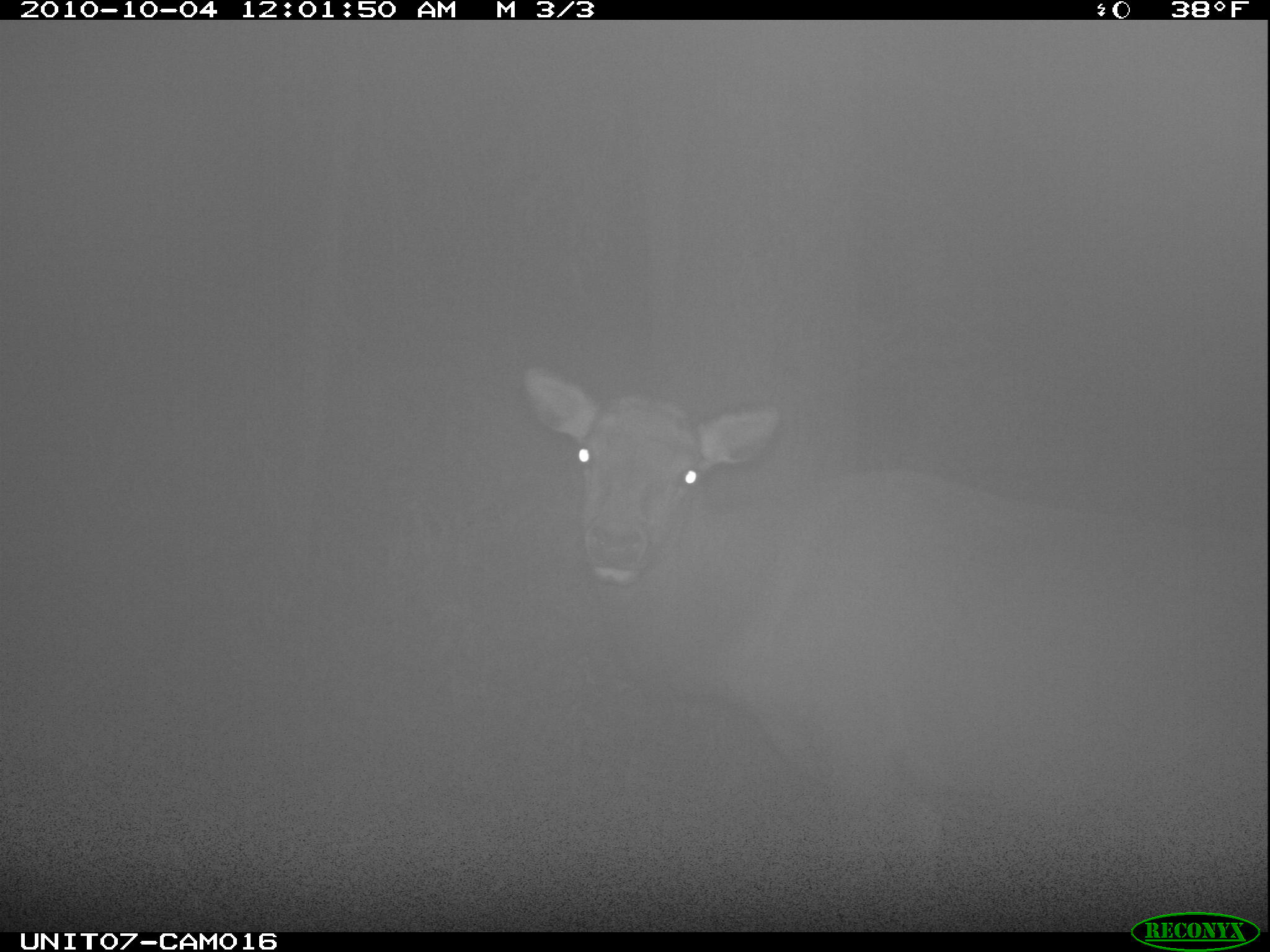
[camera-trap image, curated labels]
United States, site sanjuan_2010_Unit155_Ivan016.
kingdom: Animalia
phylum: Chordata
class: Mammalia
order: Artiodactyla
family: Cervidae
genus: Cervus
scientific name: Cervus elaphus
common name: red deer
Cervus elaphus (red deer).